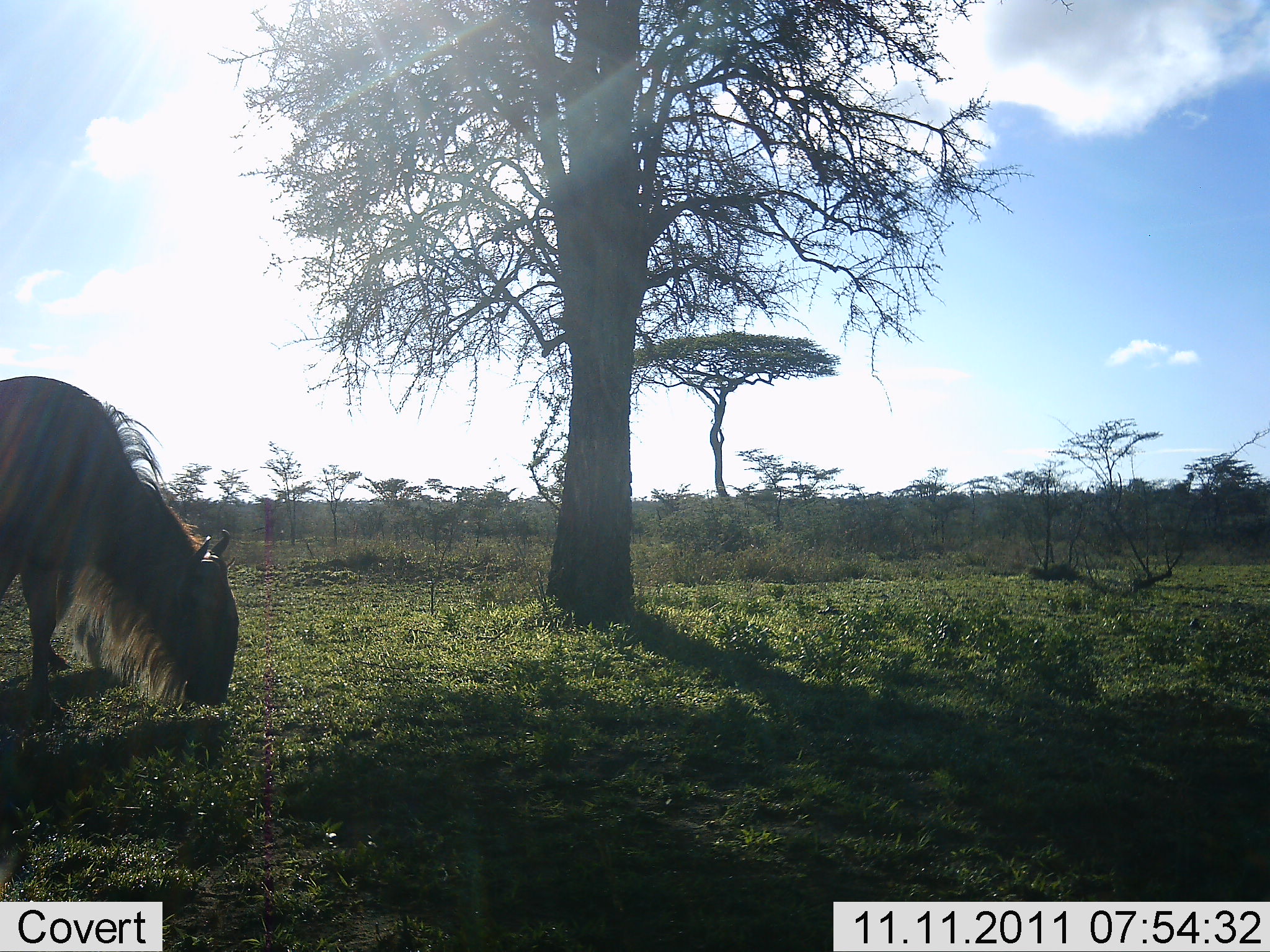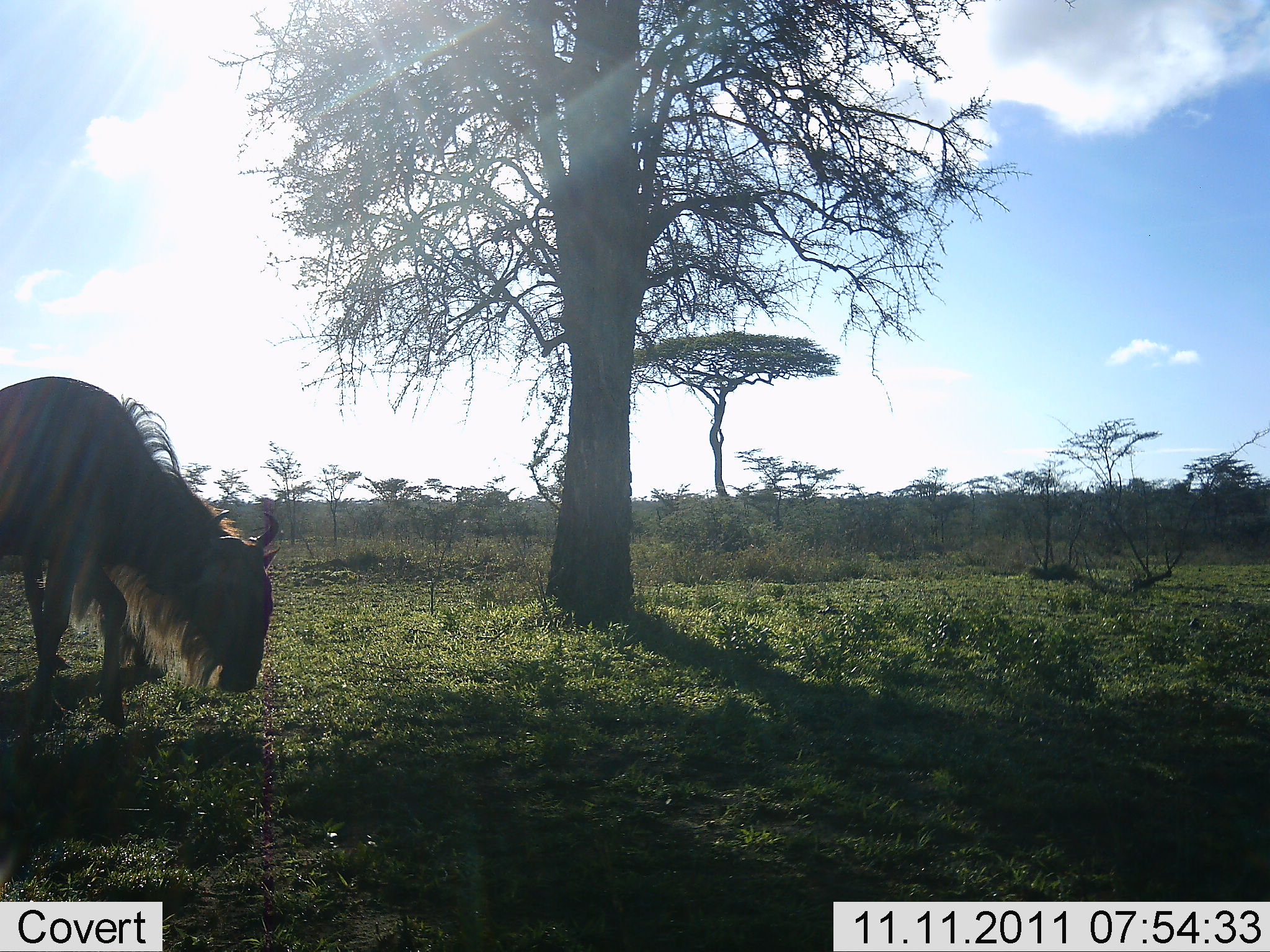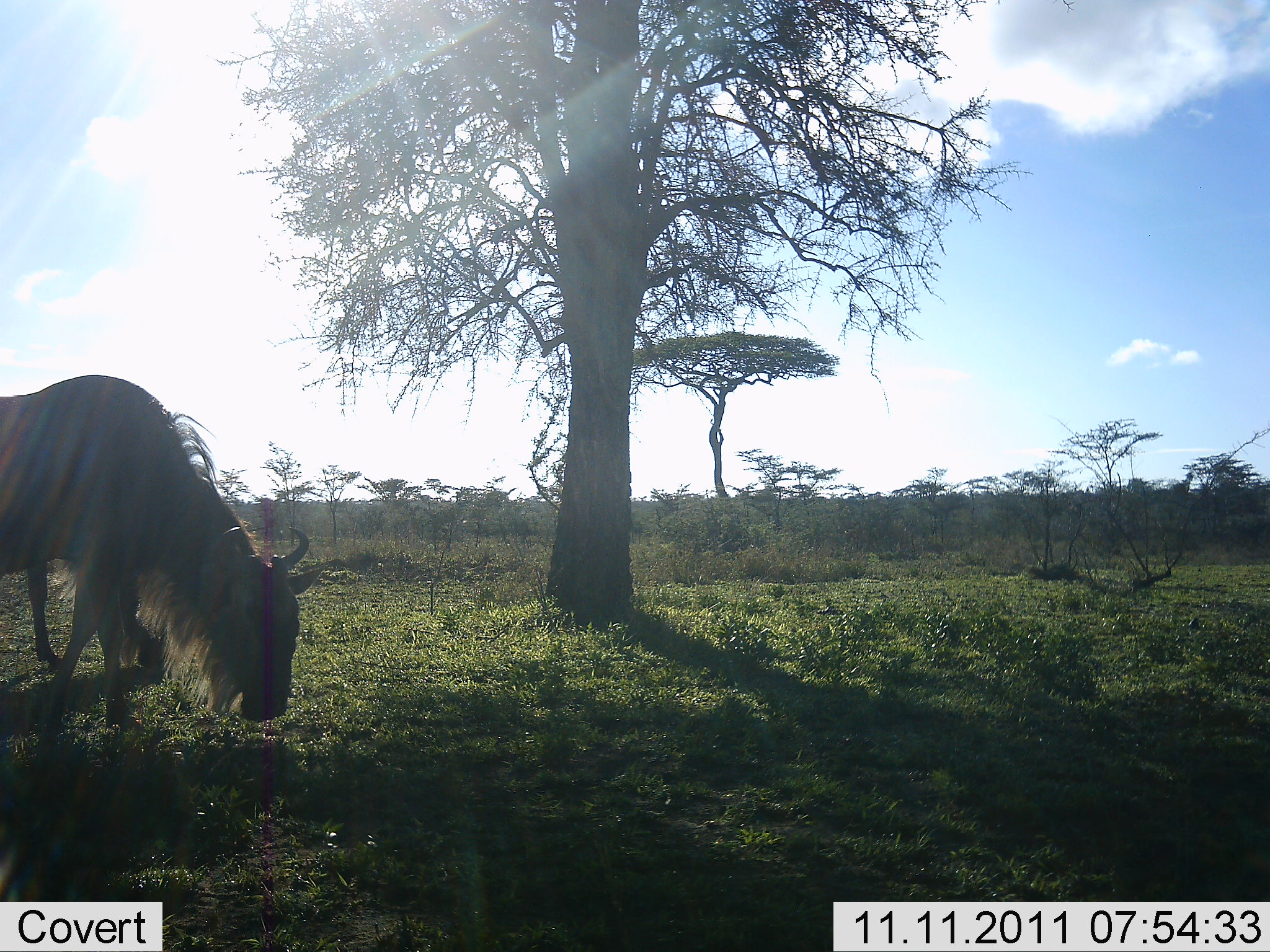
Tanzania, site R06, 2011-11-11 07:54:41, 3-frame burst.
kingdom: Animalia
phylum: Chordata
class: Mammalia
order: Artiodactyla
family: Bovidae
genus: Connochaetes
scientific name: Connochaetes taurinus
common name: blue wildebeest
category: wildebeest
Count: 2.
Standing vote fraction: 0%.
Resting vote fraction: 0%.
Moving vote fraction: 33%.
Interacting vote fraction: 0%.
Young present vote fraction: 0%.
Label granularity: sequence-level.